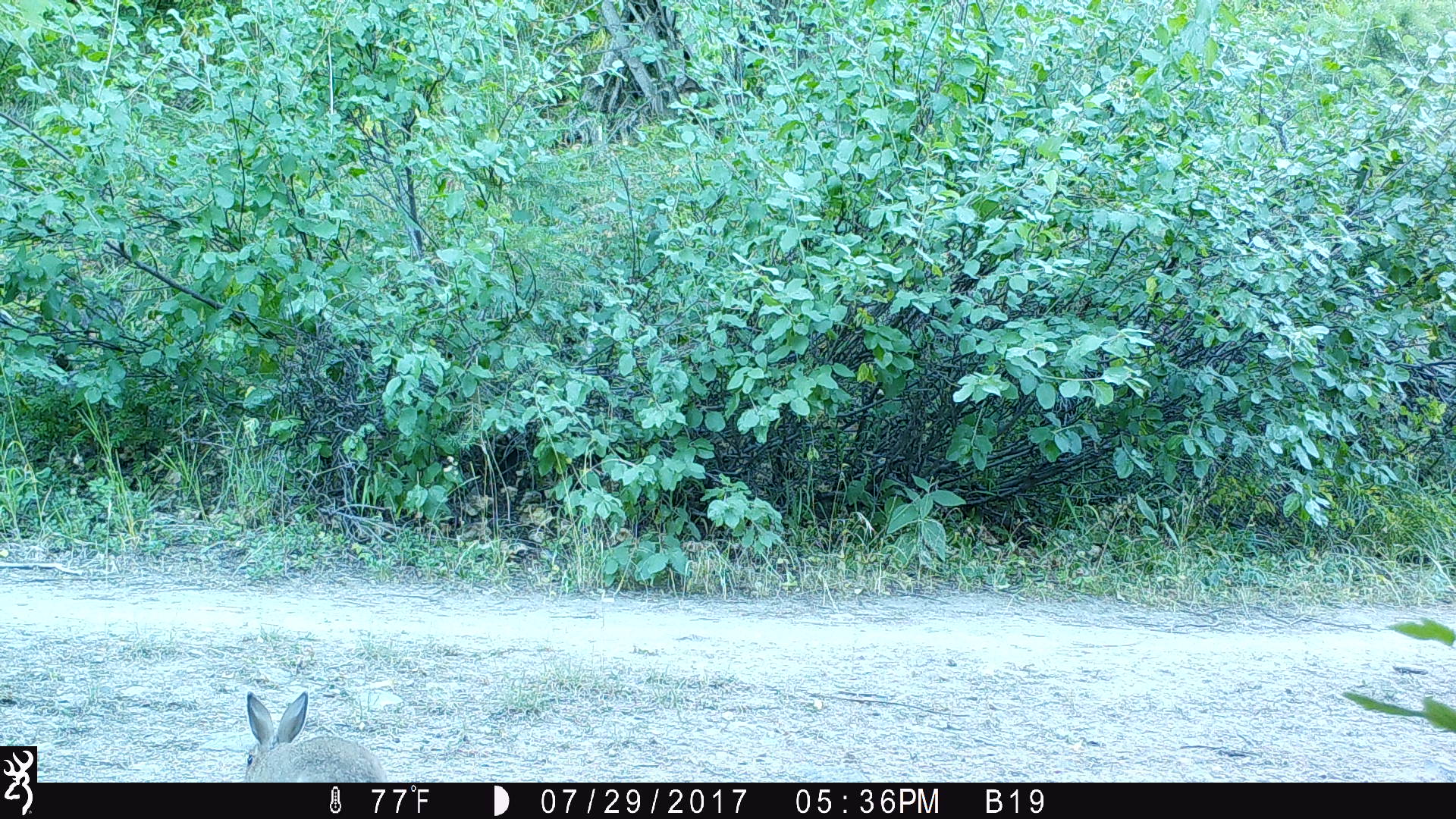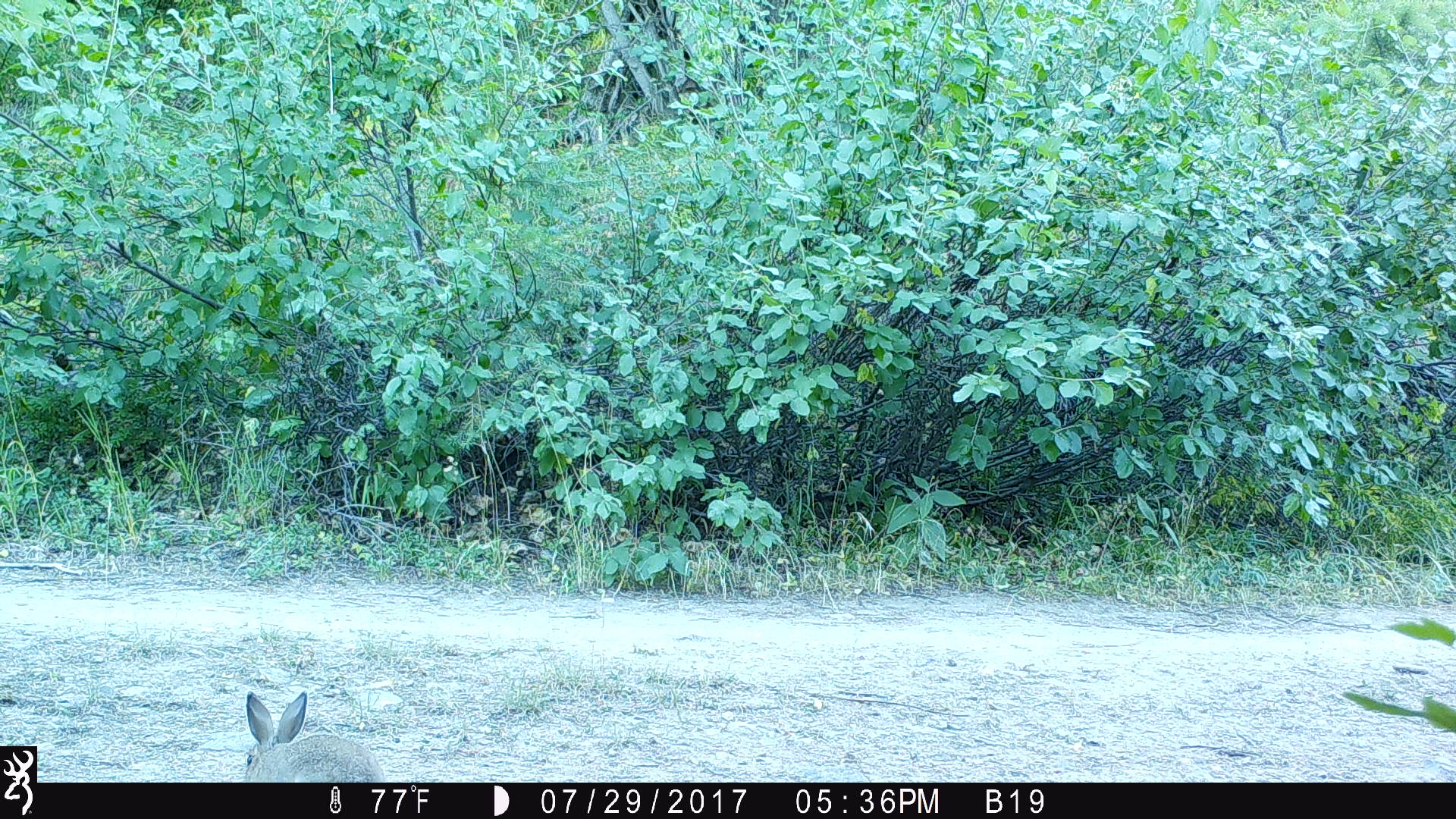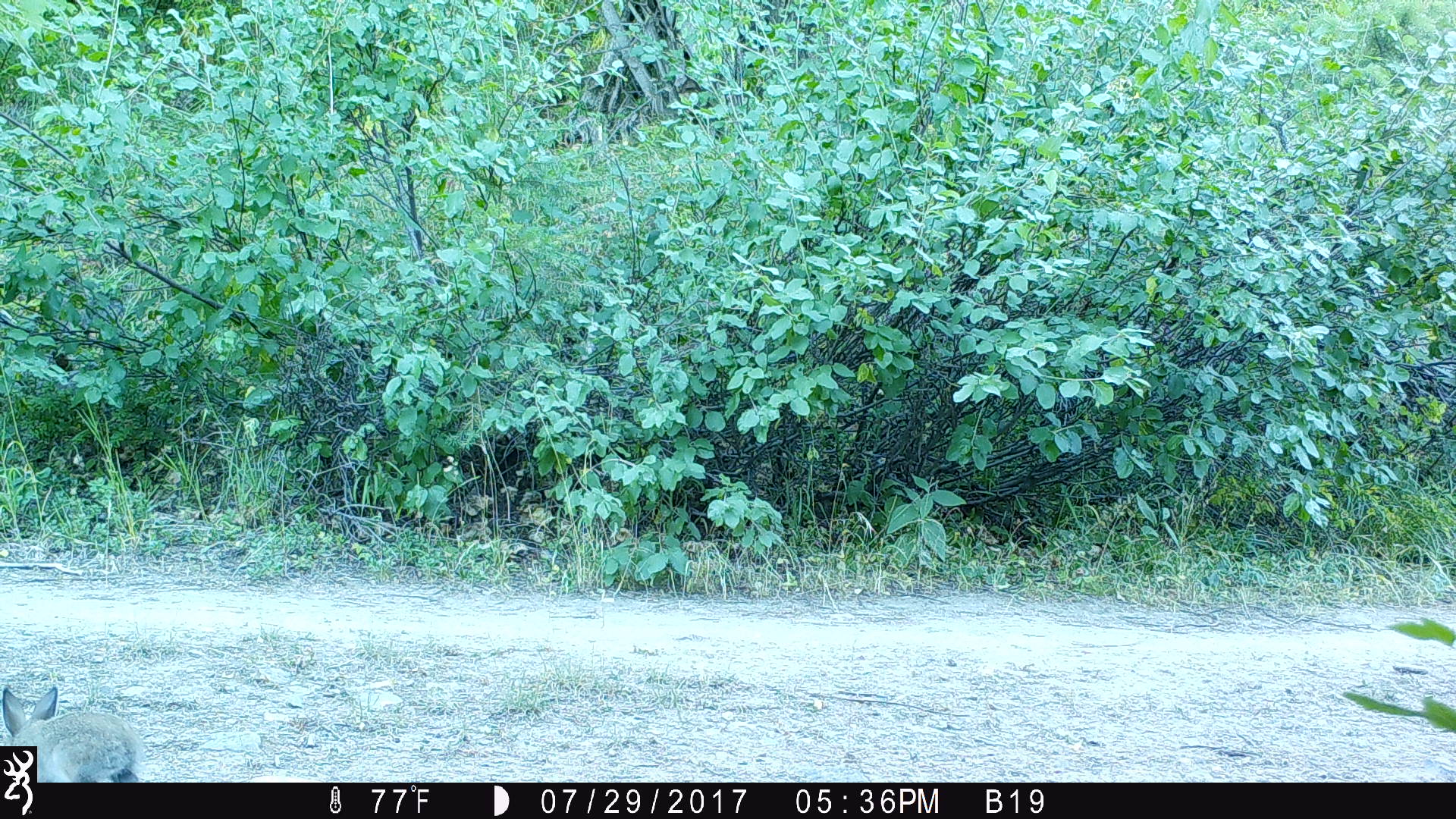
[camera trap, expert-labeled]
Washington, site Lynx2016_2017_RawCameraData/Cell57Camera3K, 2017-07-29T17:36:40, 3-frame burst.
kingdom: Animalia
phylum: Chordata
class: Mammalia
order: Lagomorpha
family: Leporidae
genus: Lepus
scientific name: Lepus americanus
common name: snowshoe hare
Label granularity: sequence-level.